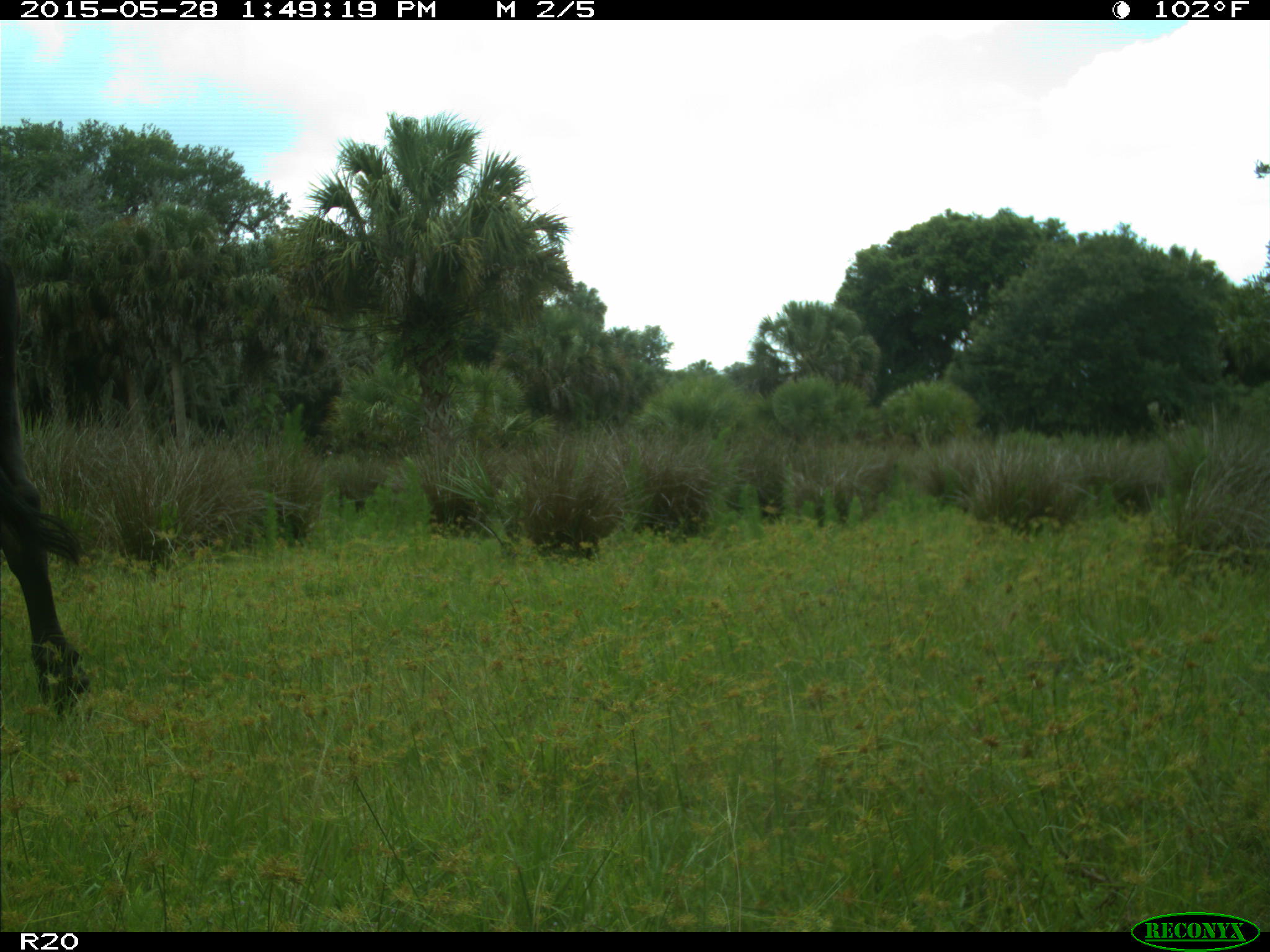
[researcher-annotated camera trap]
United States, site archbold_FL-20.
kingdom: Animalia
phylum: Chordata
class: Mammalia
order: Artiodactyla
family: Bovidae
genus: Bos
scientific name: Bos taurus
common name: domestic cow